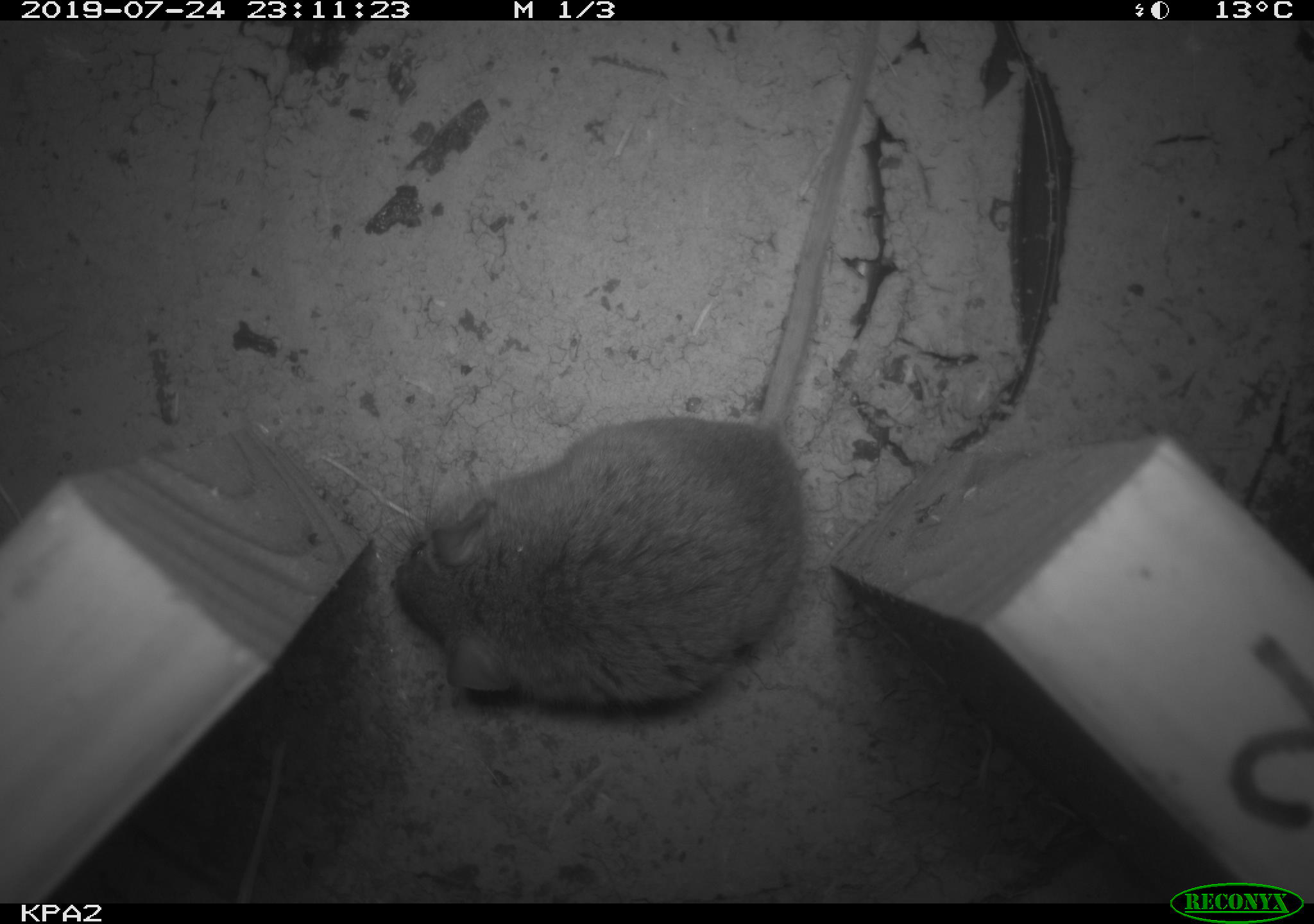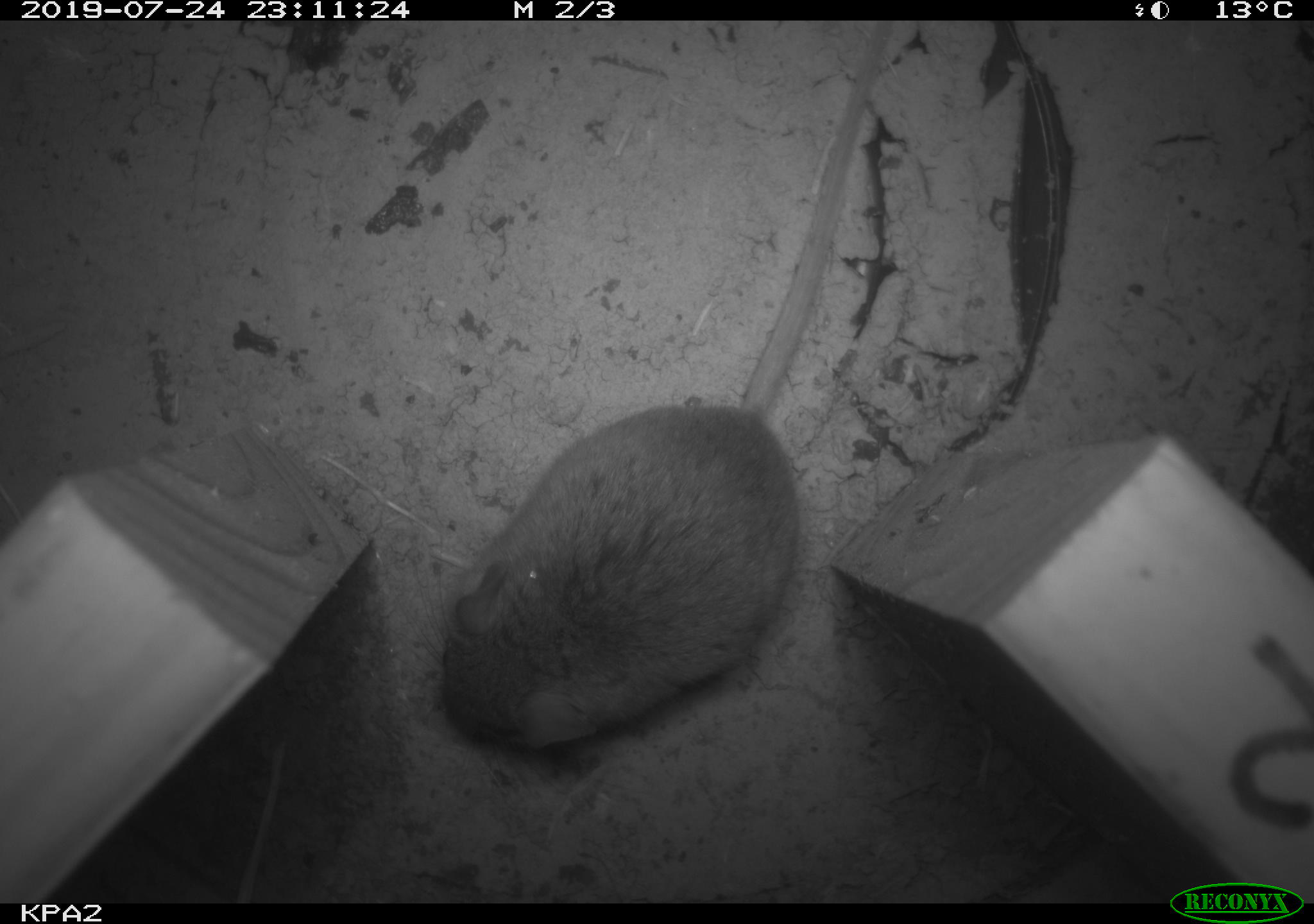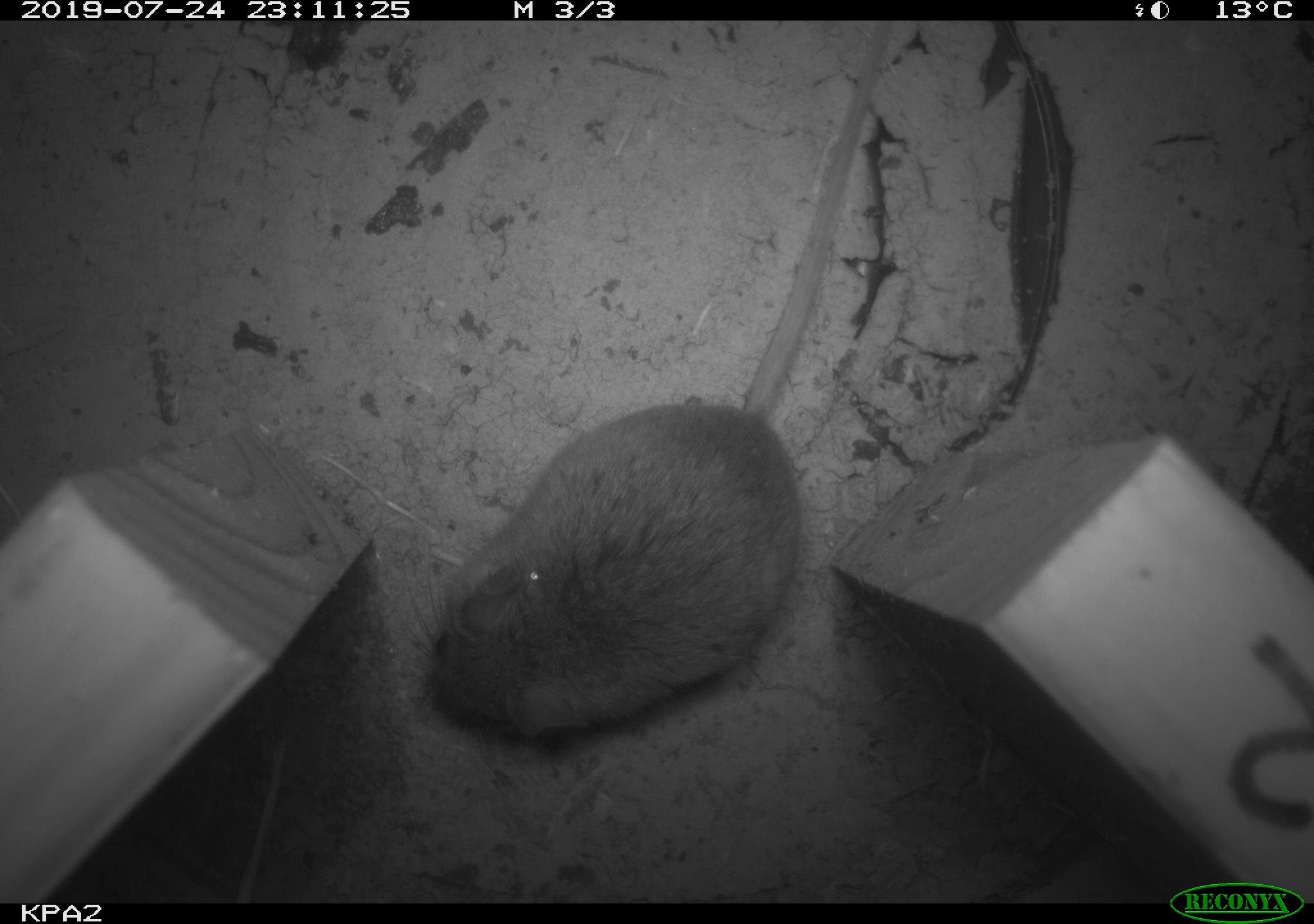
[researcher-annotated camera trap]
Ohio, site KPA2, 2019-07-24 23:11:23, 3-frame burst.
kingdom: Animalia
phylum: Chordata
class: Mammalia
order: Rodentia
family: Cricetidae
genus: Peromyscus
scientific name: Peromyscus leucopus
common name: white-footed mouse